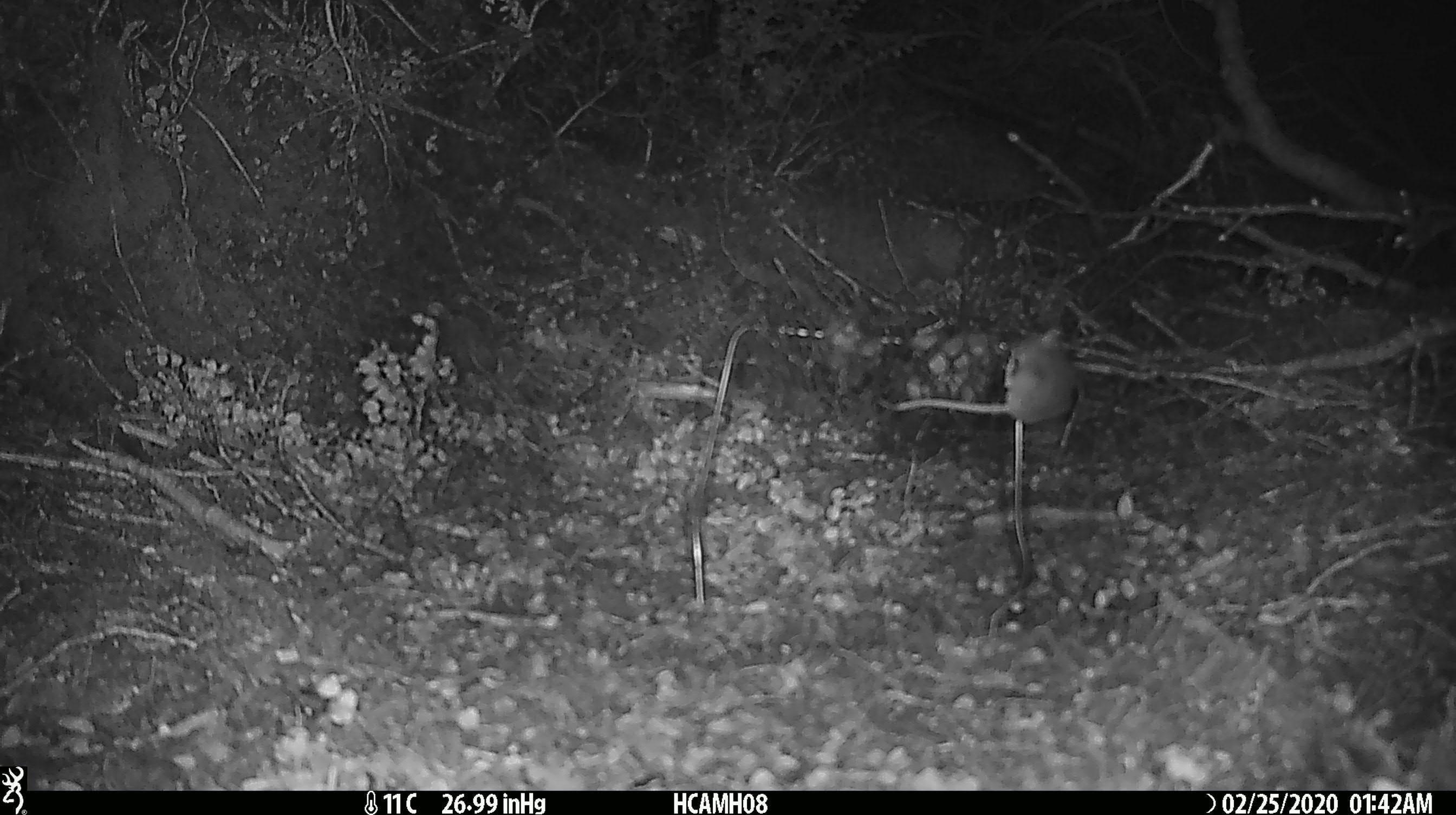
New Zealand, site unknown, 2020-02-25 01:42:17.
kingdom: Animalia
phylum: Chordata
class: Mammalia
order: Rodentia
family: Muridae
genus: Mus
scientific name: Mus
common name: mouse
Mouse (Mus).